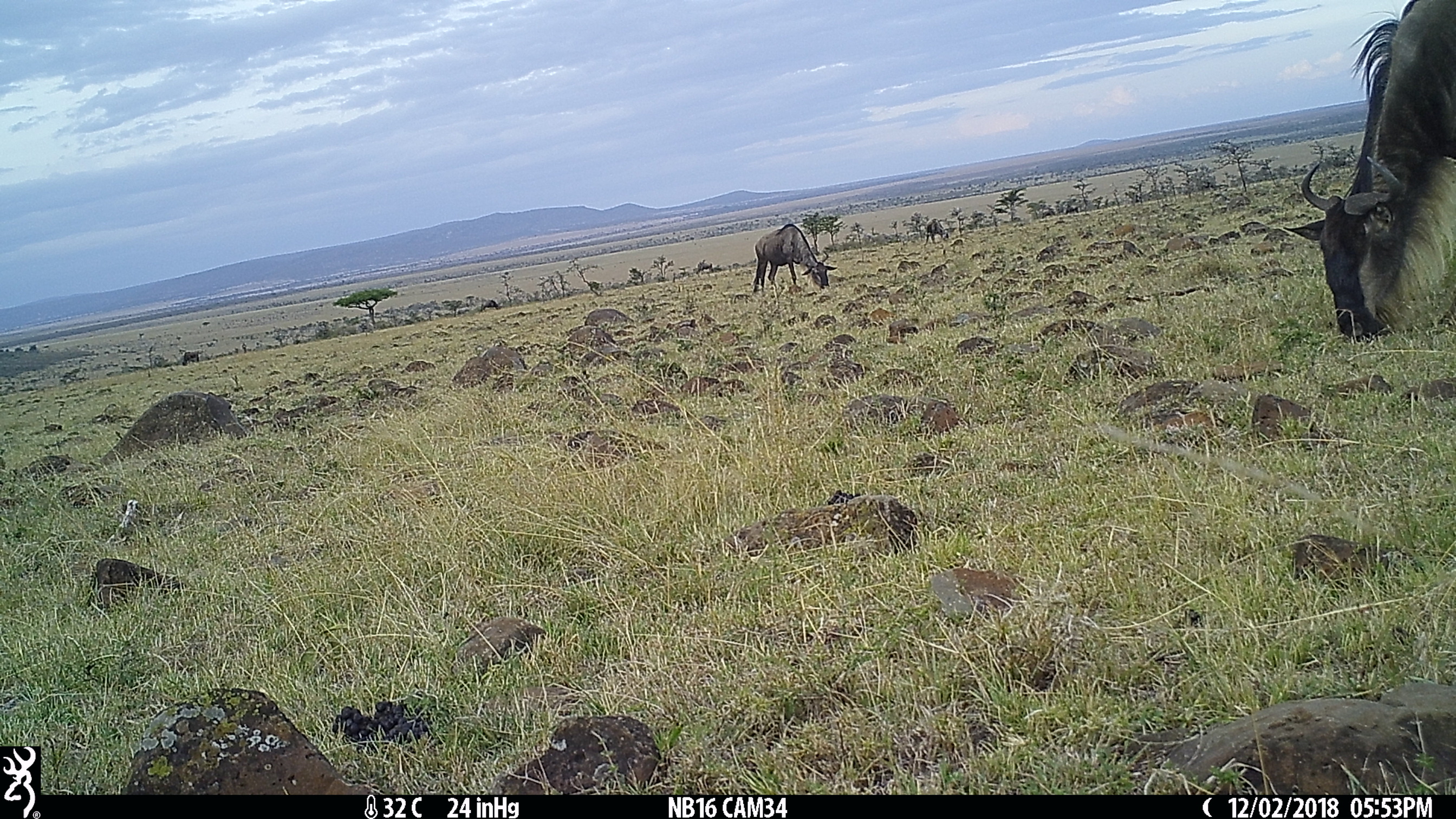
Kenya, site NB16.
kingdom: Animalia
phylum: Chordata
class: Mammalia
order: Artiodactyla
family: Bovidae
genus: Connochaetes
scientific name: Connochaetes taurinus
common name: blue wildebeest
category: wildebeest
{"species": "wildebeest (blue wildebeest) (Connochaetes taurinus)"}